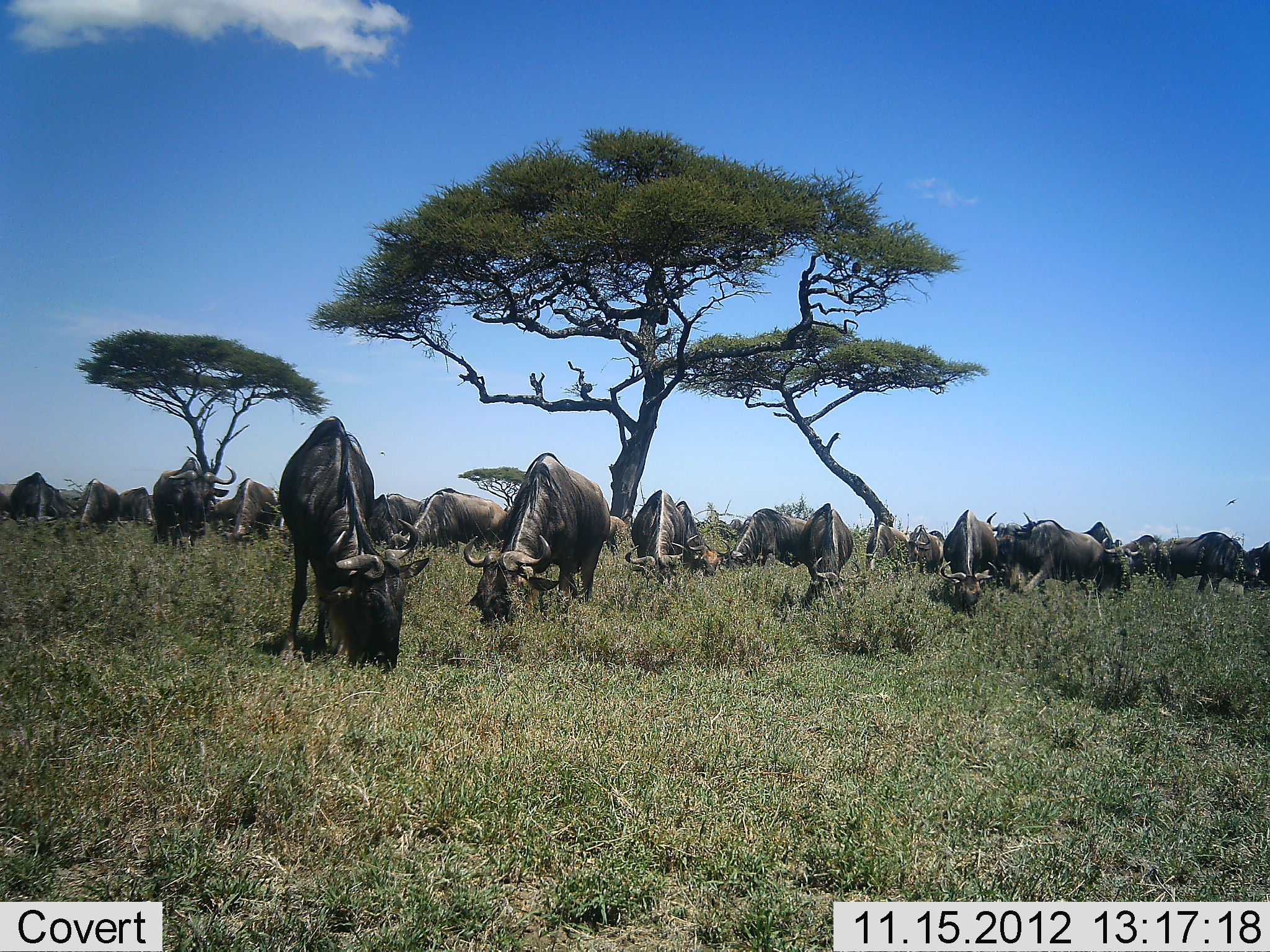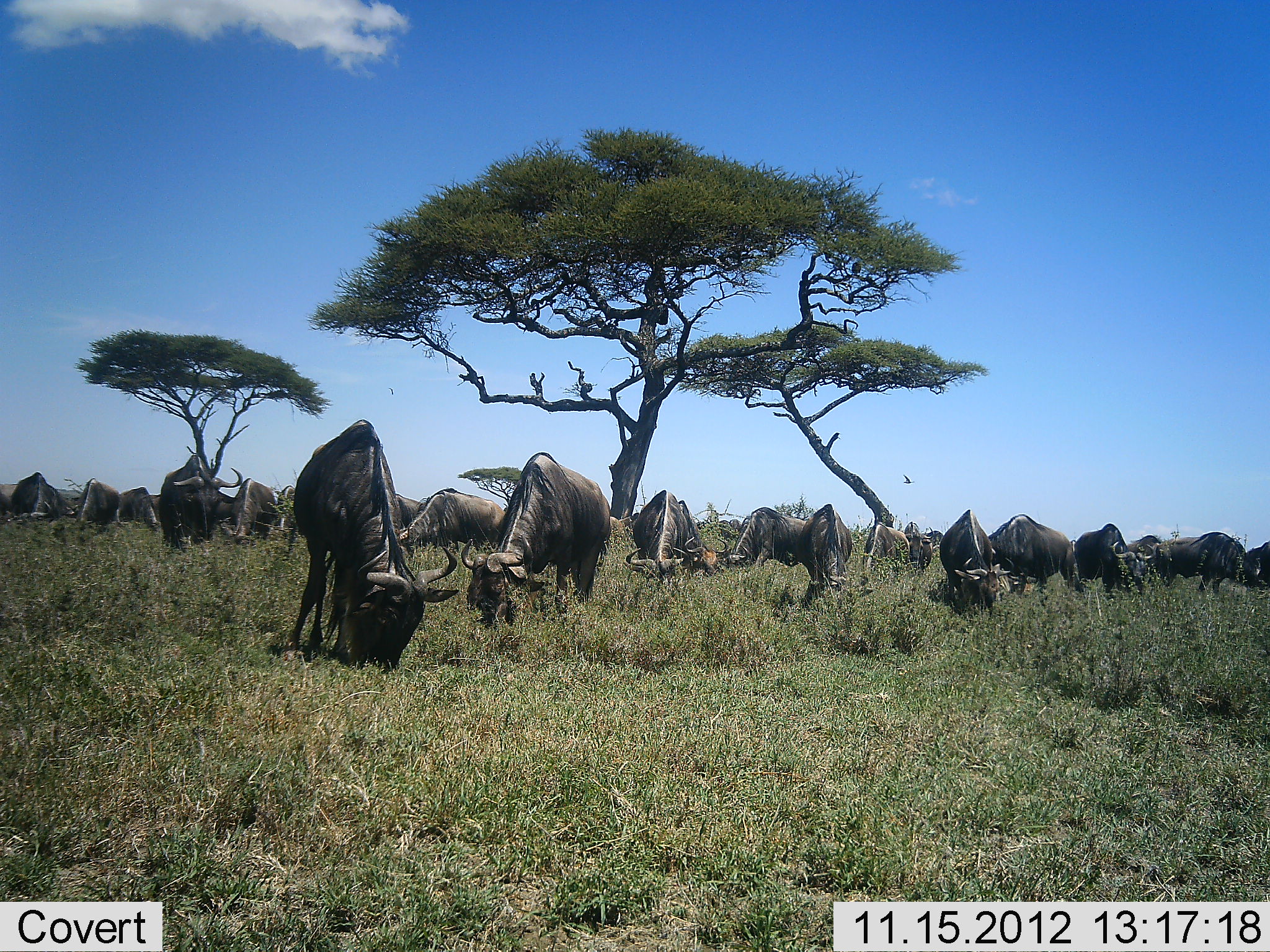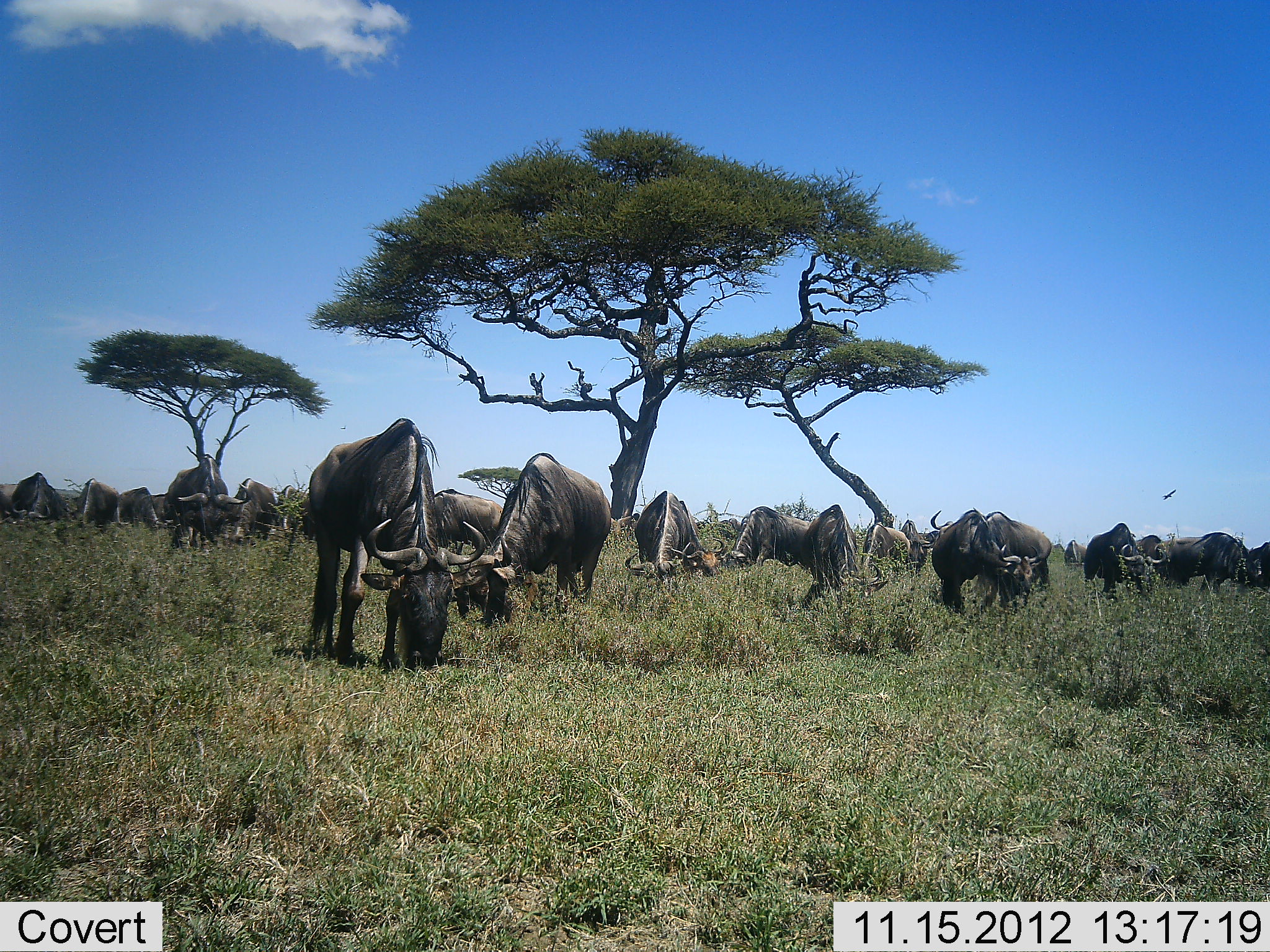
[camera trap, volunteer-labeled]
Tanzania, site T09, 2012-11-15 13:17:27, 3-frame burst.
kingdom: Animalia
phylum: Chordata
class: Mammalia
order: Artiodactyla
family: Bovidae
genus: Connochaetes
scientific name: Connochaetes taurinus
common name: blue wildebeest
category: wildebeest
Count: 11-50.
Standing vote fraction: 8%.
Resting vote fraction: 0%.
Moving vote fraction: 0%.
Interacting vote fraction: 0%.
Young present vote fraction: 8%.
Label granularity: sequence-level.